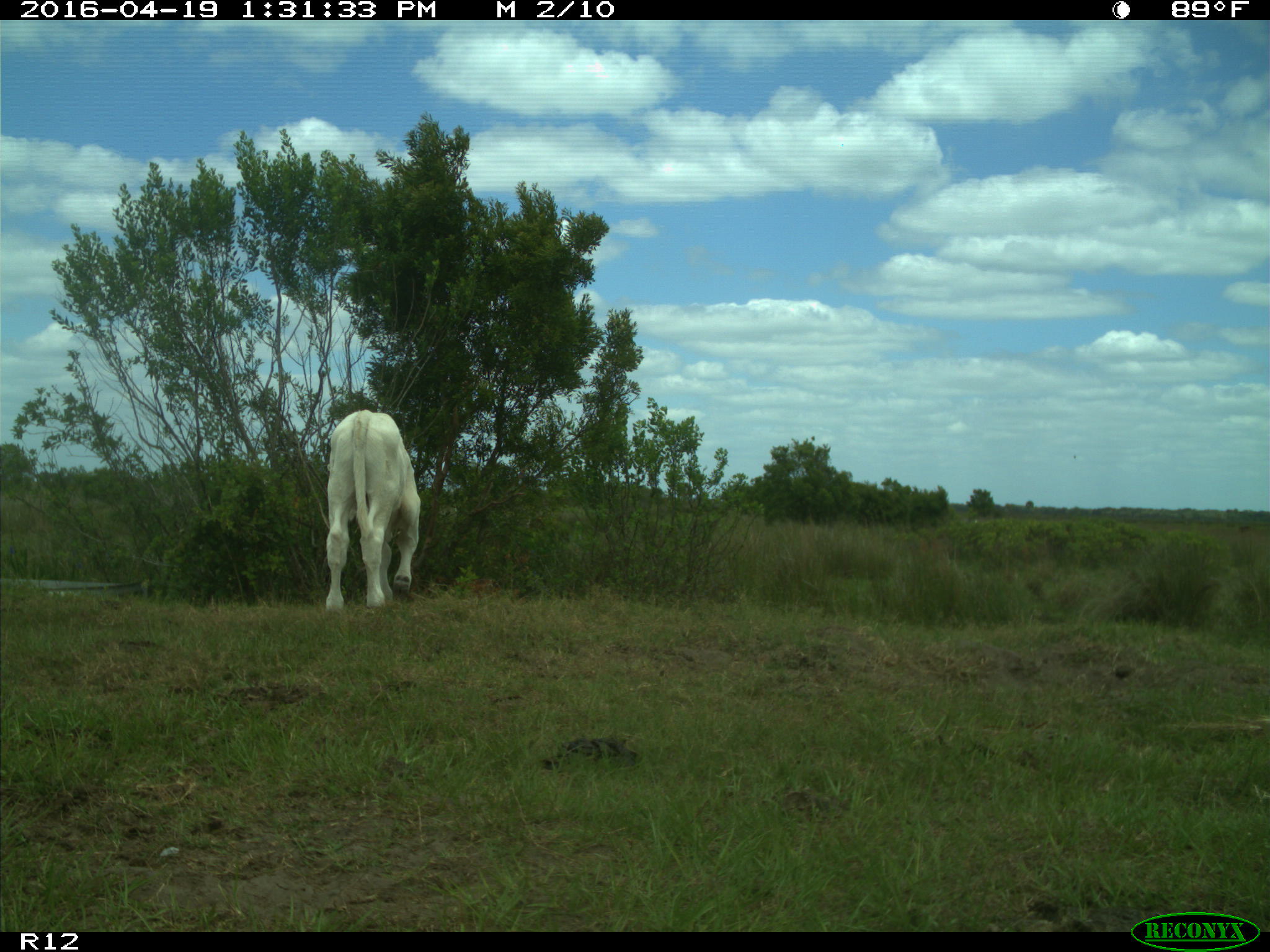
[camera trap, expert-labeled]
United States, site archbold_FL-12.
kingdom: Animalia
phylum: Chordata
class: Mammalia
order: Artiodactyla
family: Bovidae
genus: Bos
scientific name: Bos taurus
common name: domestic cow